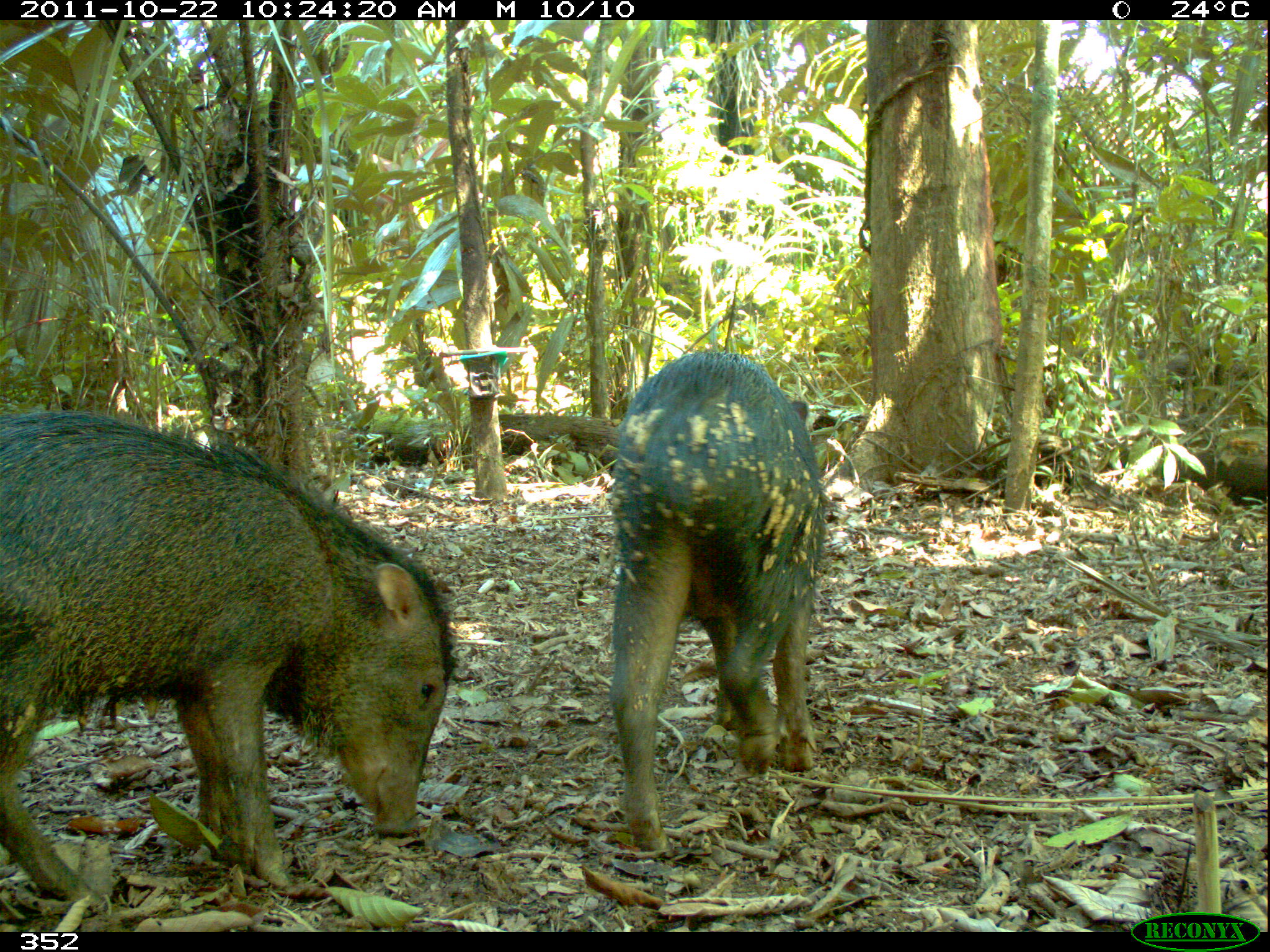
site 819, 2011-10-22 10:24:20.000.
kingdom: Animalia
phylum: Chordata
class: Mammalia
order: Artiodactyla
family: Tayassuidae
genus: Tayassu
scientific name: Tayassu pecari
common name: white-lipped peccary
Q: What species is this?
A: Tayassu pecari (white-lipped peccary).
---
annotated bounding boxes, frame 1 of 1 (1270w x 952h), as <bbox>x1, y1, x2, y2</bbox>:
tayassu pecari: <bbox>0, 408, 456, 892</bbox>; <bbox>600, 347, 830, 854</bbox>